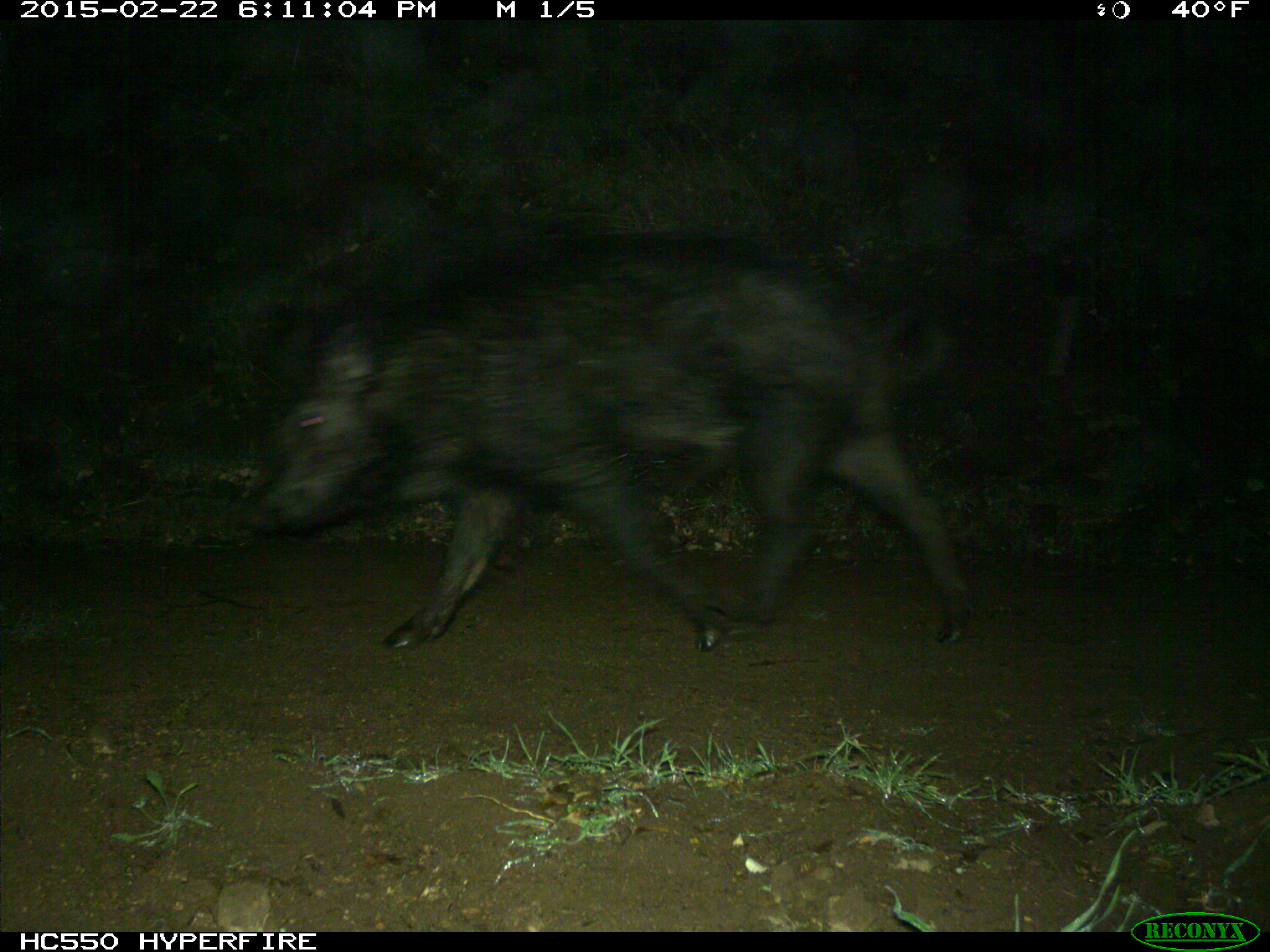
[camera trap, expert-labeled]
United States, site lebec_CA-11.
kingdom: Animalia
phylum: Chordata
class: Mammalia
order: Artiodactyla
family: Suidae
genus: Sus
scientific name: Sus scrofa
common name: wild boar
Sus scrofa (wild boar).